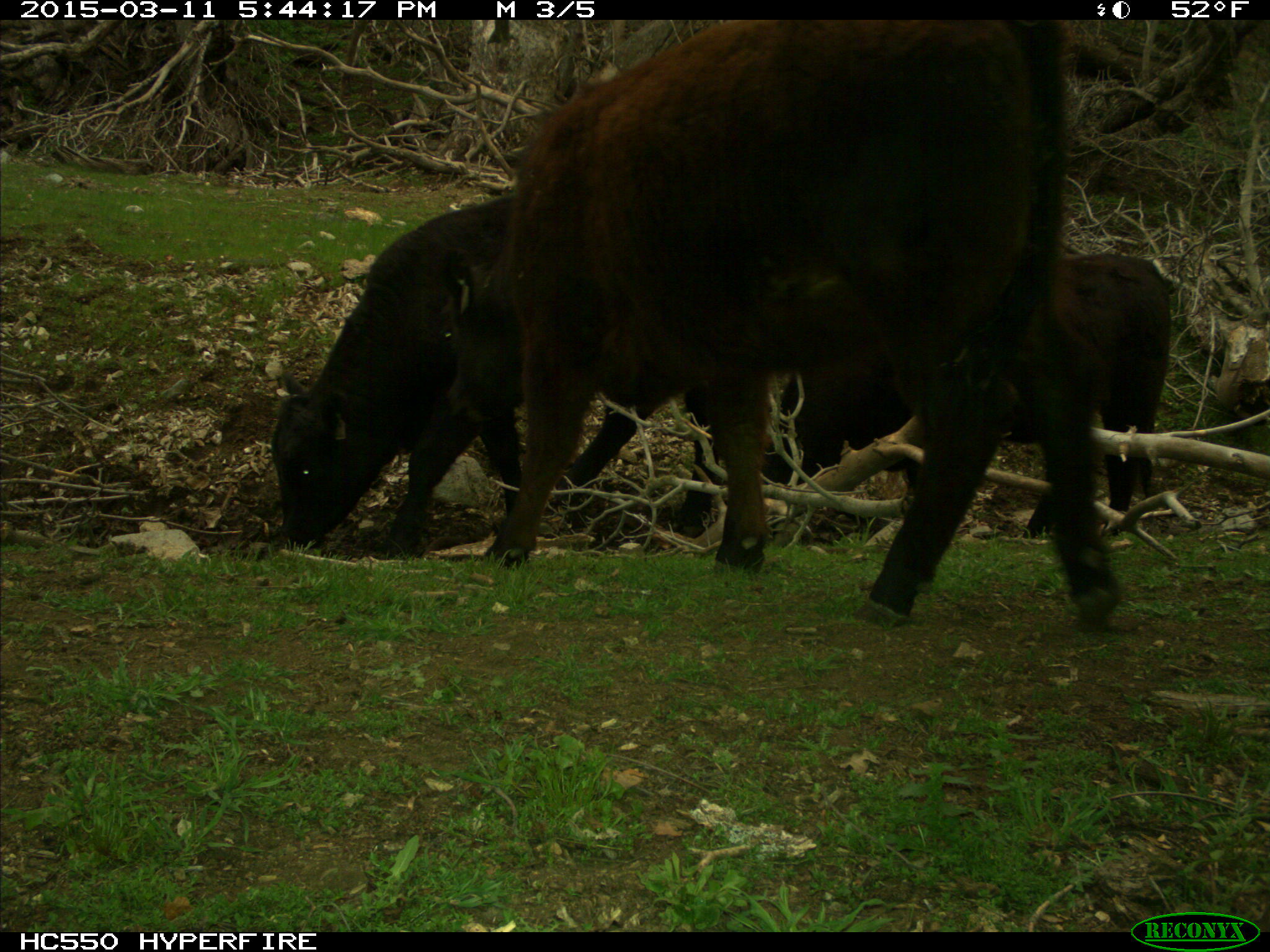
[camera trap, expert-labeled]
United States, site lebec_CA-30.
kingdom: Animalia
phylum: Chordata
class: Mammalia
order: Artiodactyla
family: Bovidae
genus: Bos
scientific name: Bos taurus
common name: domestic cow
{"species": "Bos taurus (domestic cow)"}